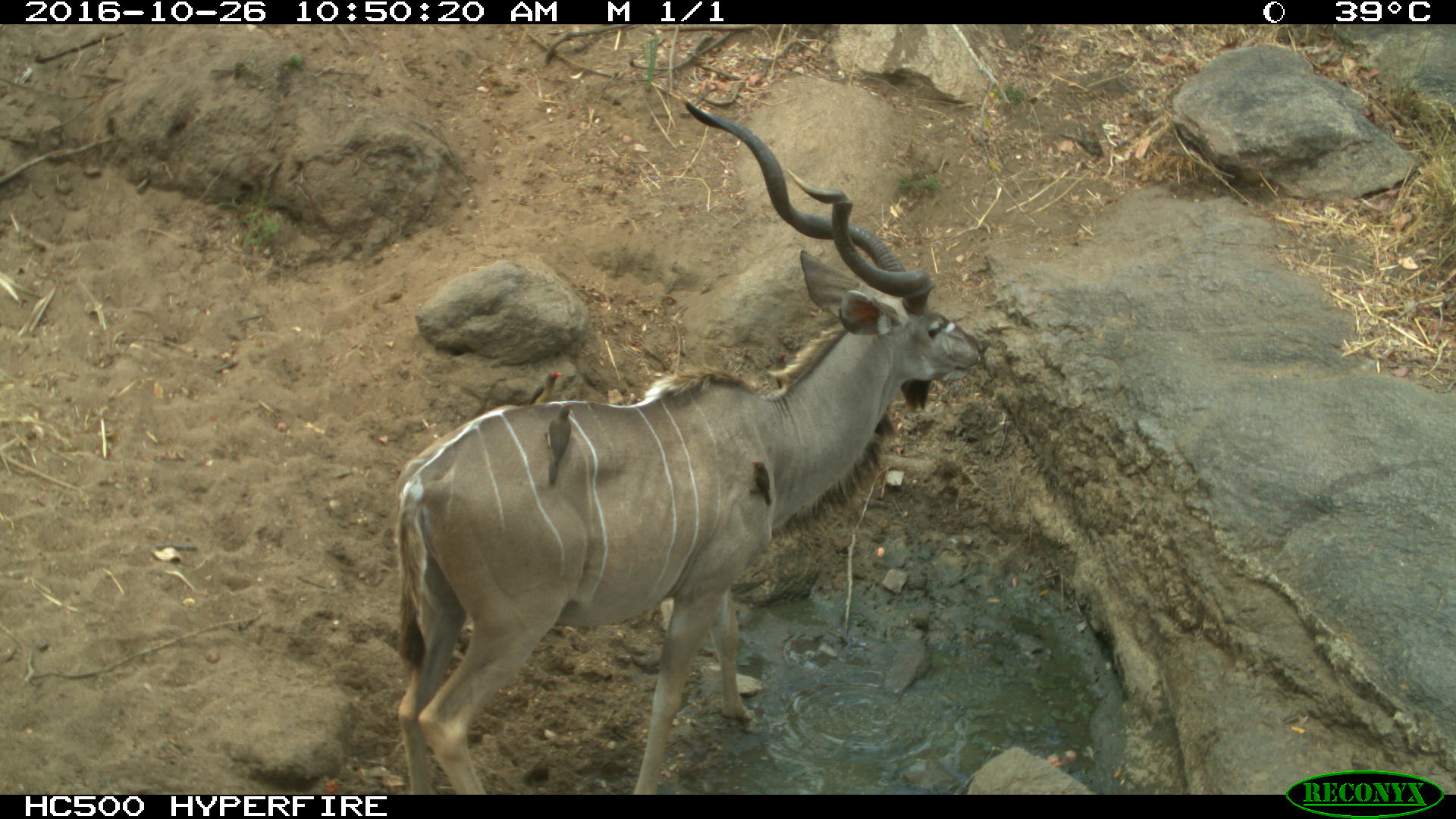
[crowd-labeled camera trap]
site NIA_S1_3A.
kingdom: Animalia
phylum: Chordata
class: Mammalia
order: Artiodactyla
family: Bovidae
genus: Tragelaphus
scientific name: Tragelaphus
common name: kudu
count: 1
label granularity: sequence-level